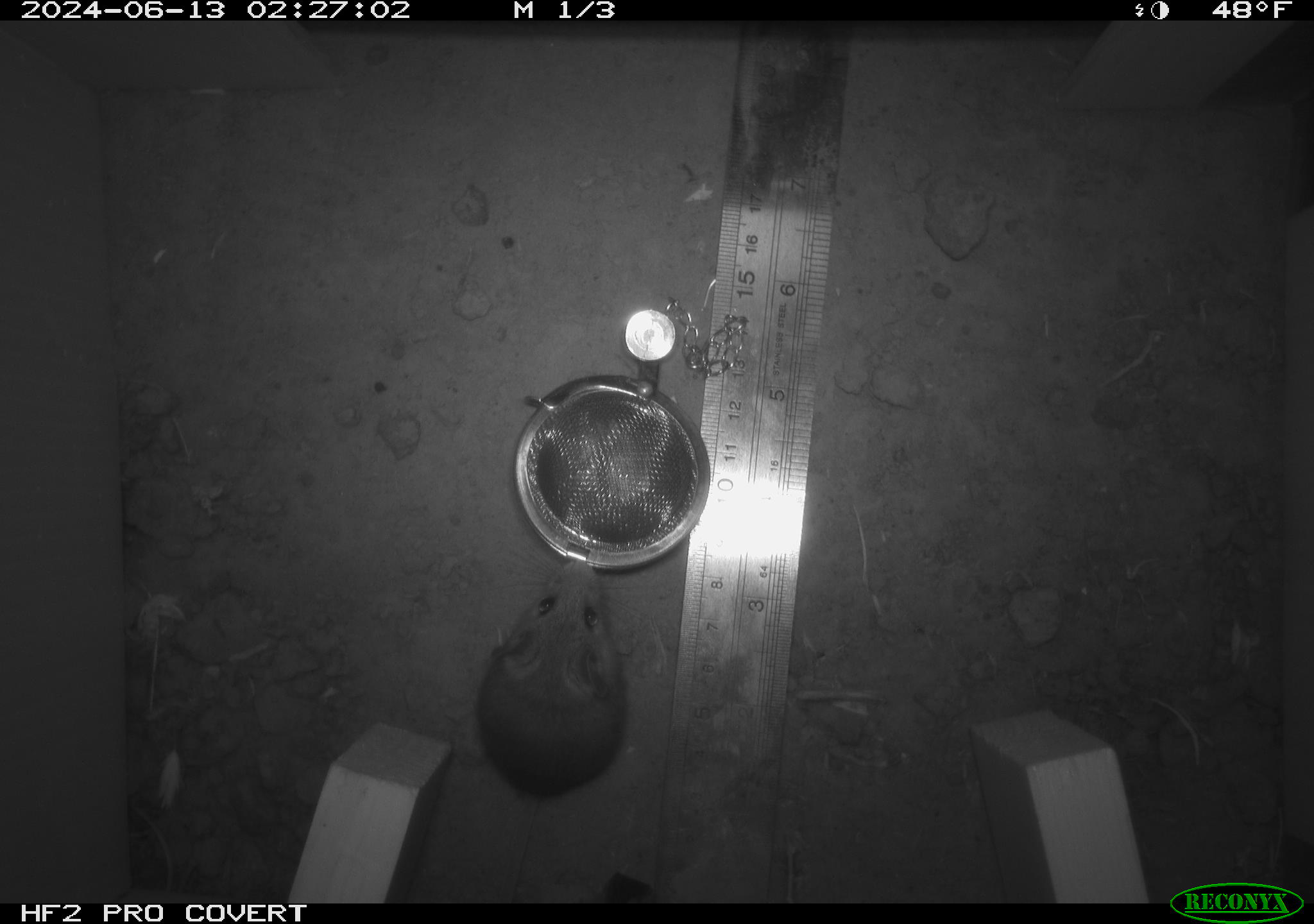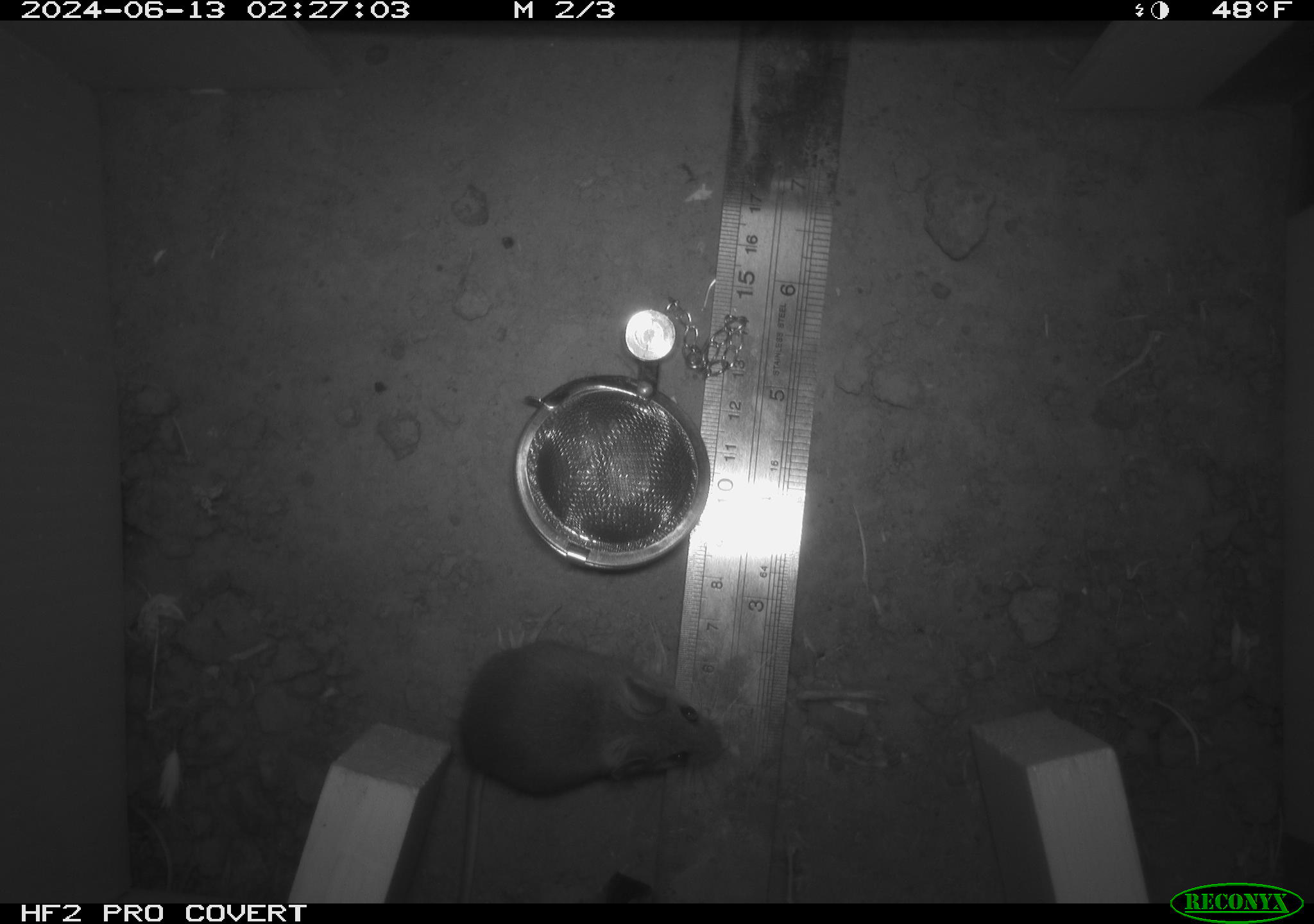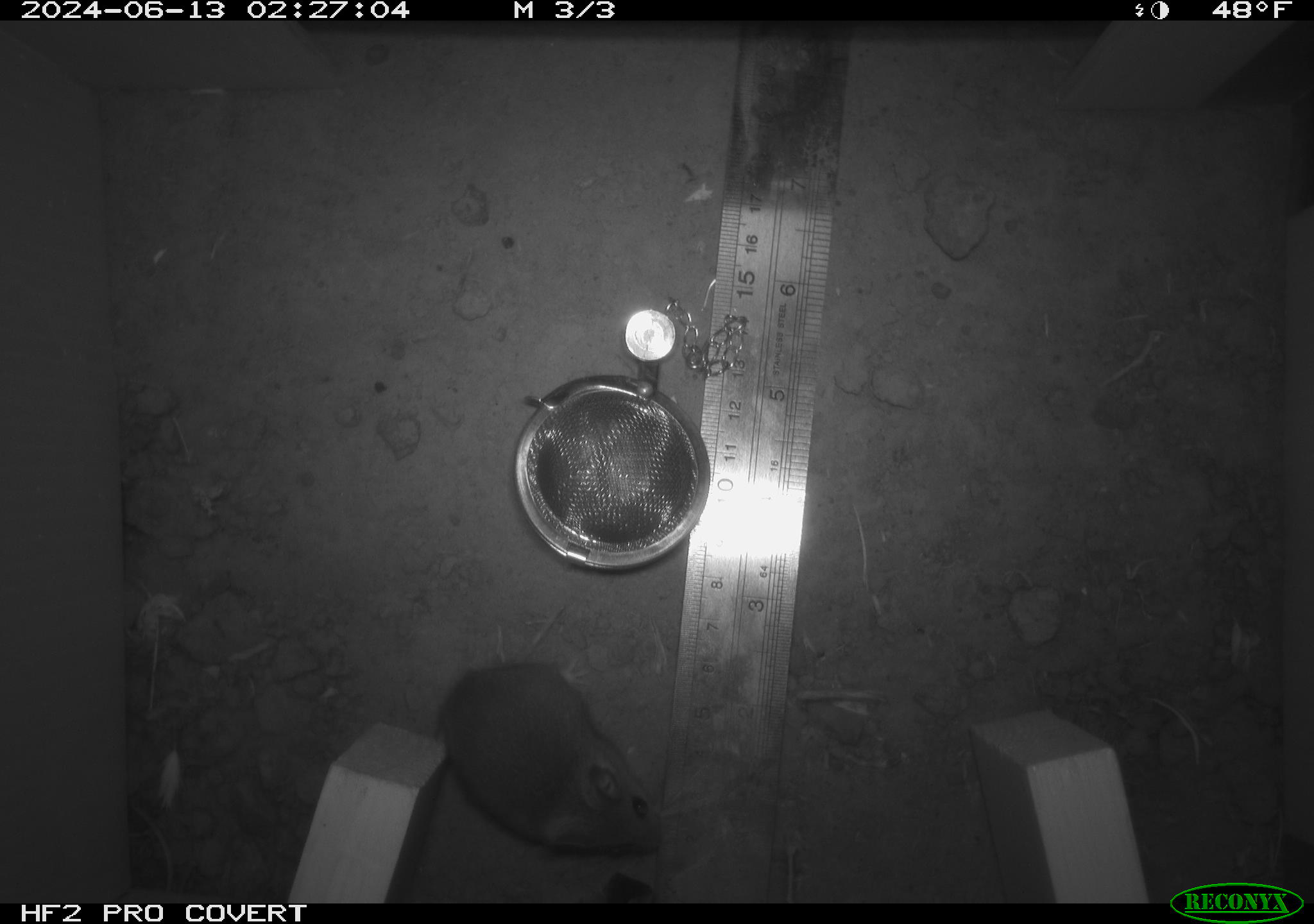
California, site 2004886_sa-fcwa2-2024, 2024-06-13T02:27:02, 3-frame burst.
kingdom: Animalia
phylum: Chordata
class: Mammalia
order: Rodentia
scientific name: Rodentia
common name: mouse species